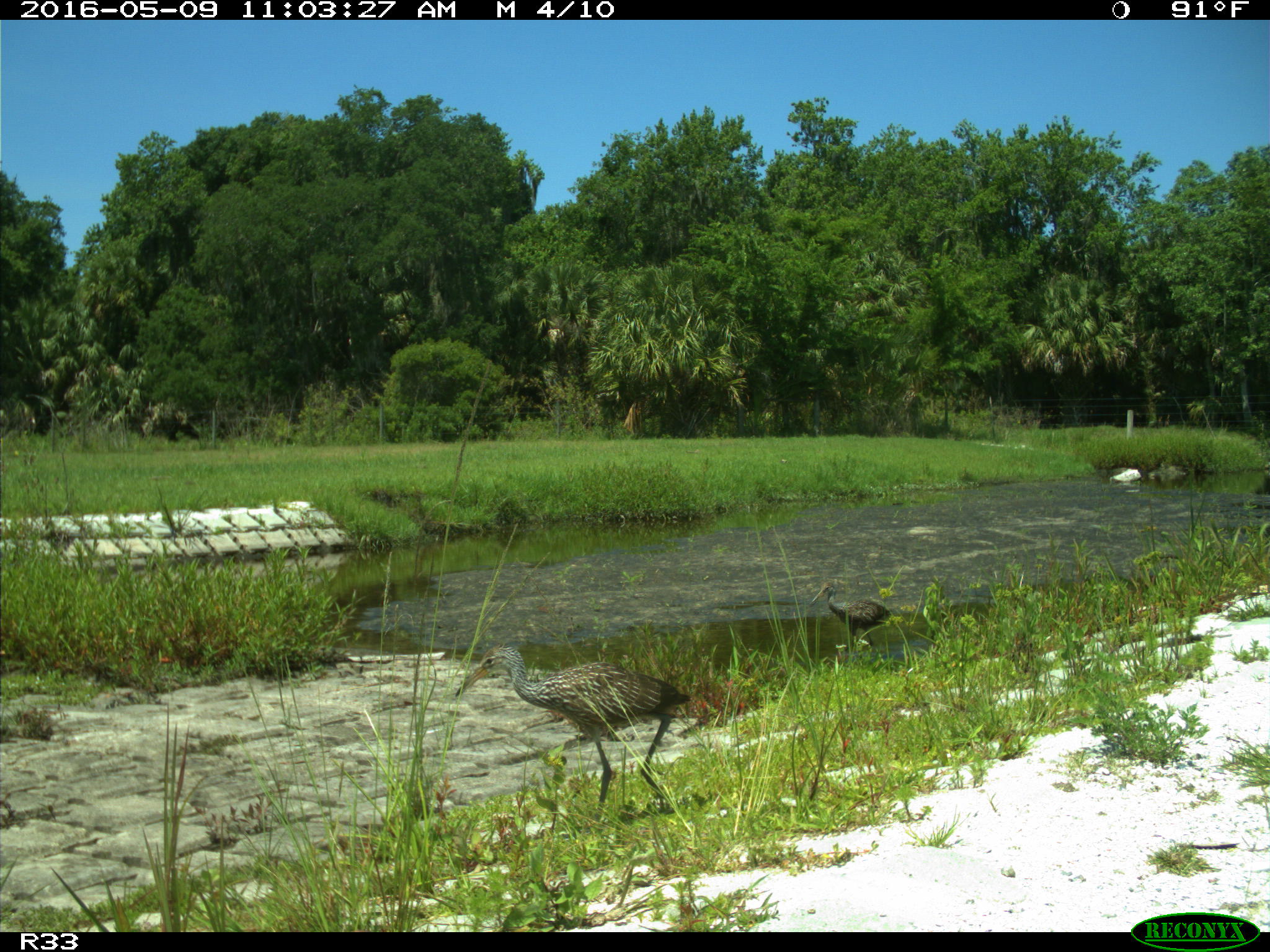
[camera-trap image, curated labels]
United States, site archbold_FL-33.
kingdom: Animalia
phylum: Chordata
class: Aves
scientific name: Aves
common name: birds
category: unidentified bird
Unidentified bird (birds) (Aves).